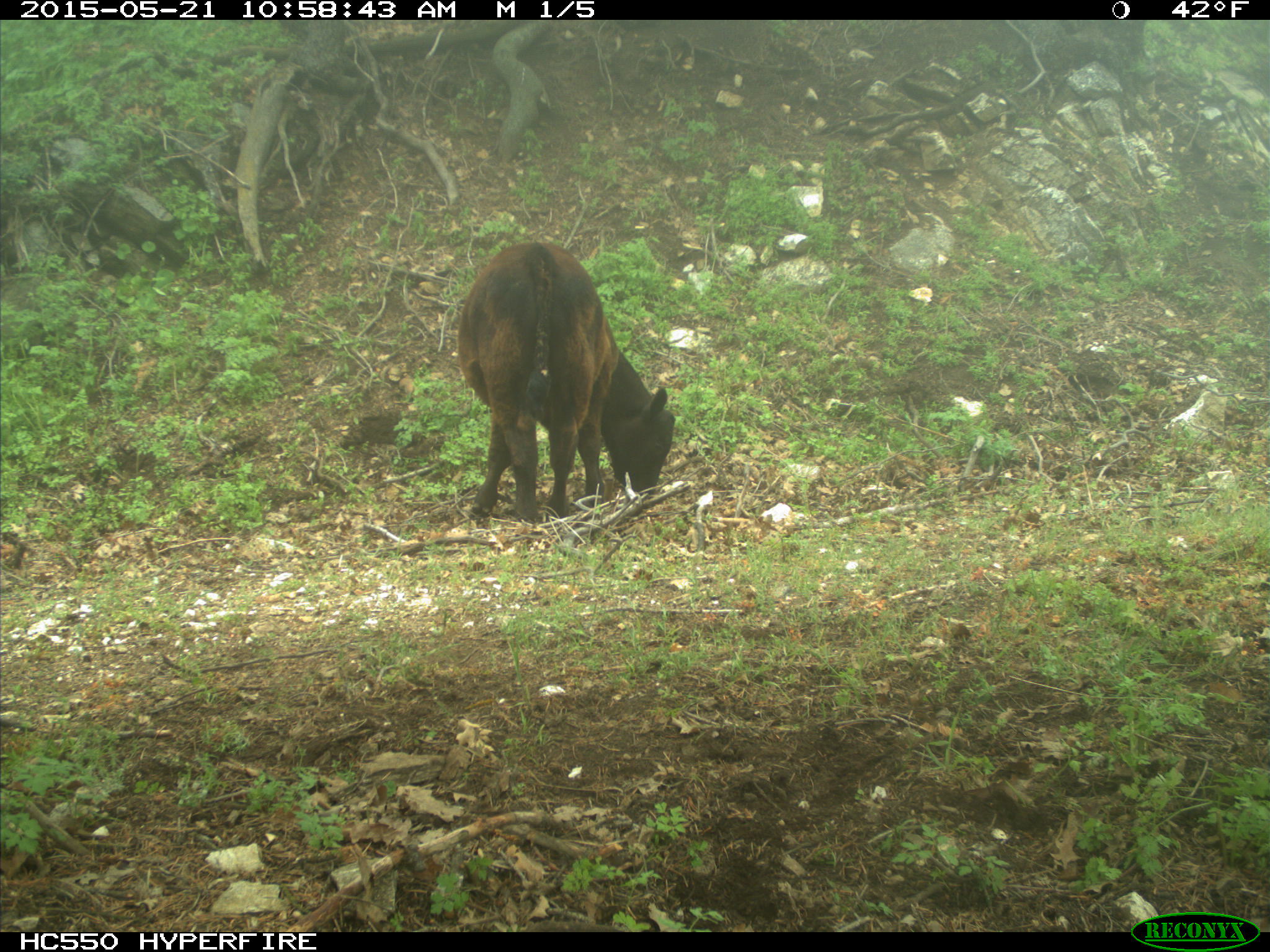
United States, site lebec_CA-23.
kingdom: Animalia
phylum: Chordata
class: Mammalia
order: Artiodactyla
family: Bovidae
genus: Bos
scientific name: Bos taurus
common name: domestic cow